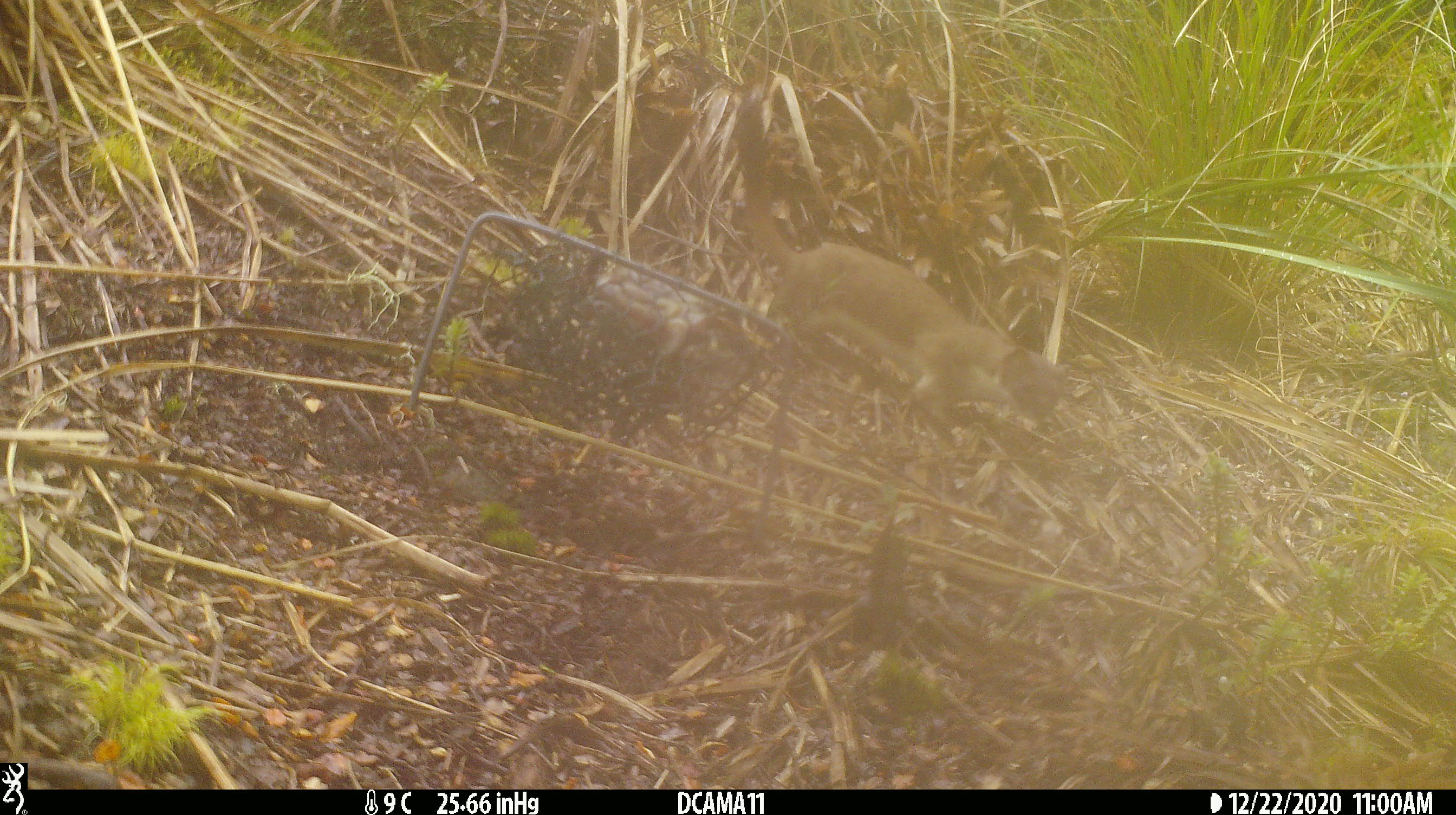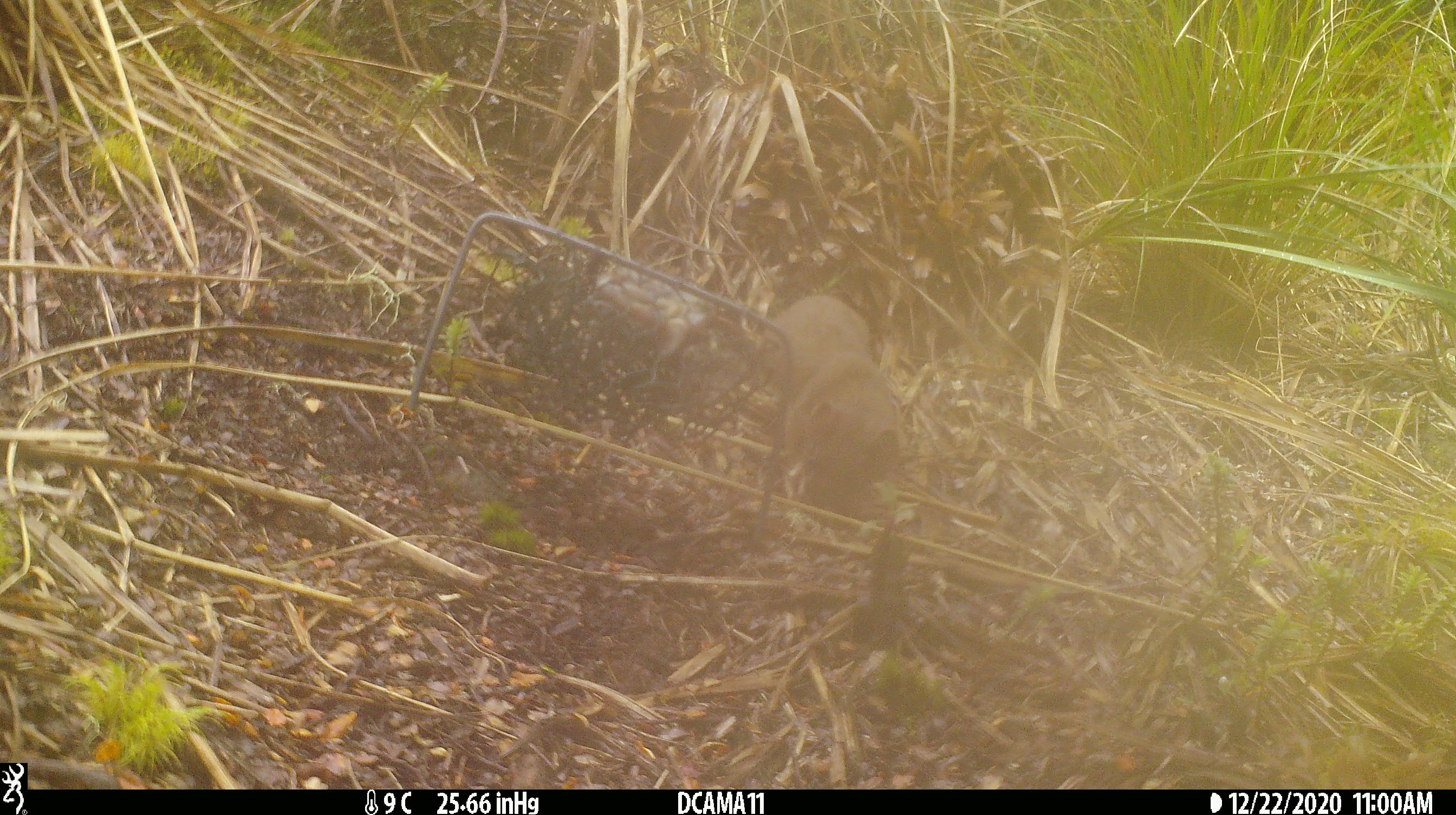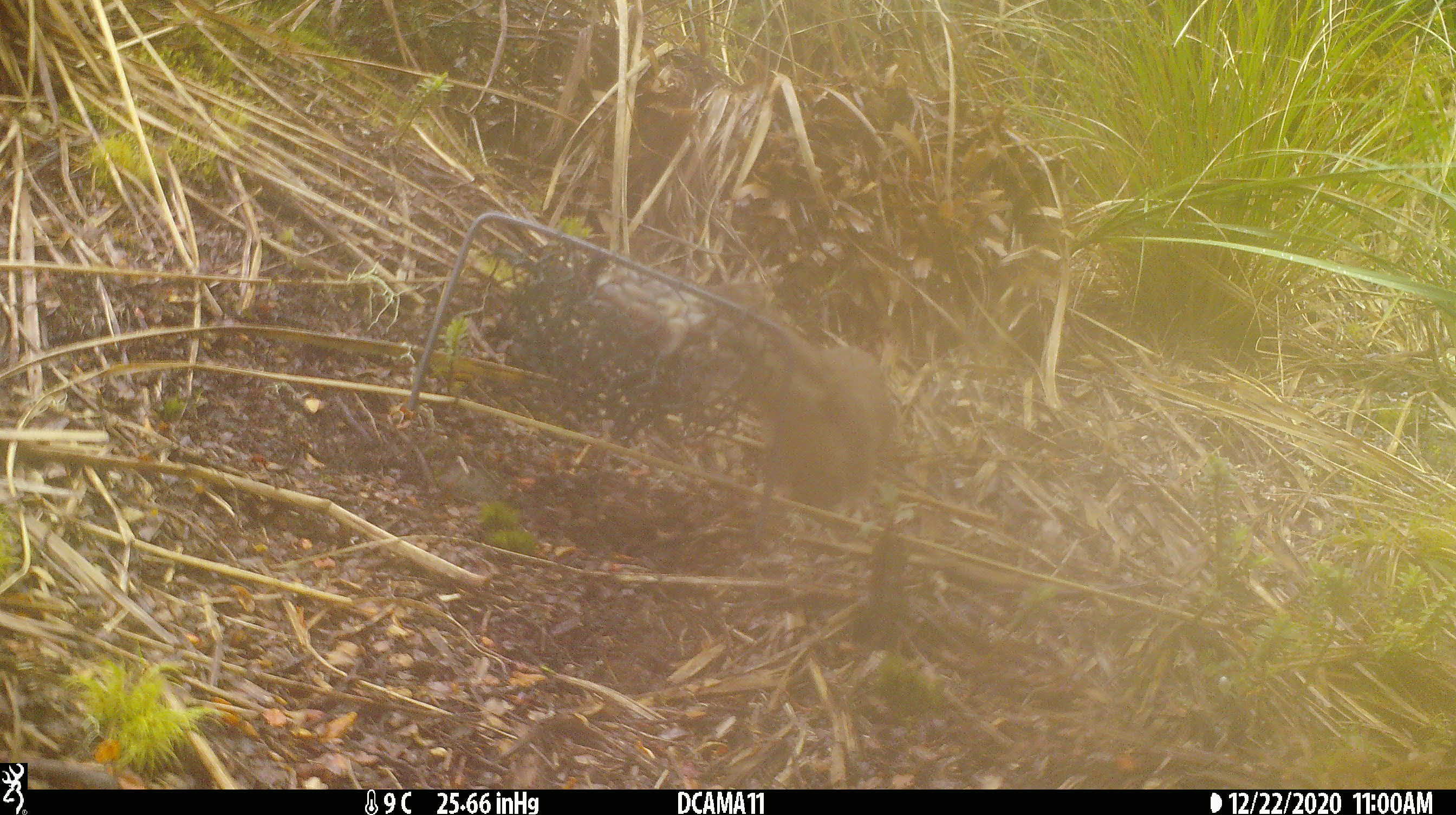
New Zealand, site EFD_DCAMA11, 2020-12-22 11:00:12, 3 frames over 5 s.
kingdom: Animalia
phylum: Chordata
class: Mammalia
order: Carnivora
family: Mustelidae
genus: Mustela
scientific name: Mustela erminea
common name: stoat